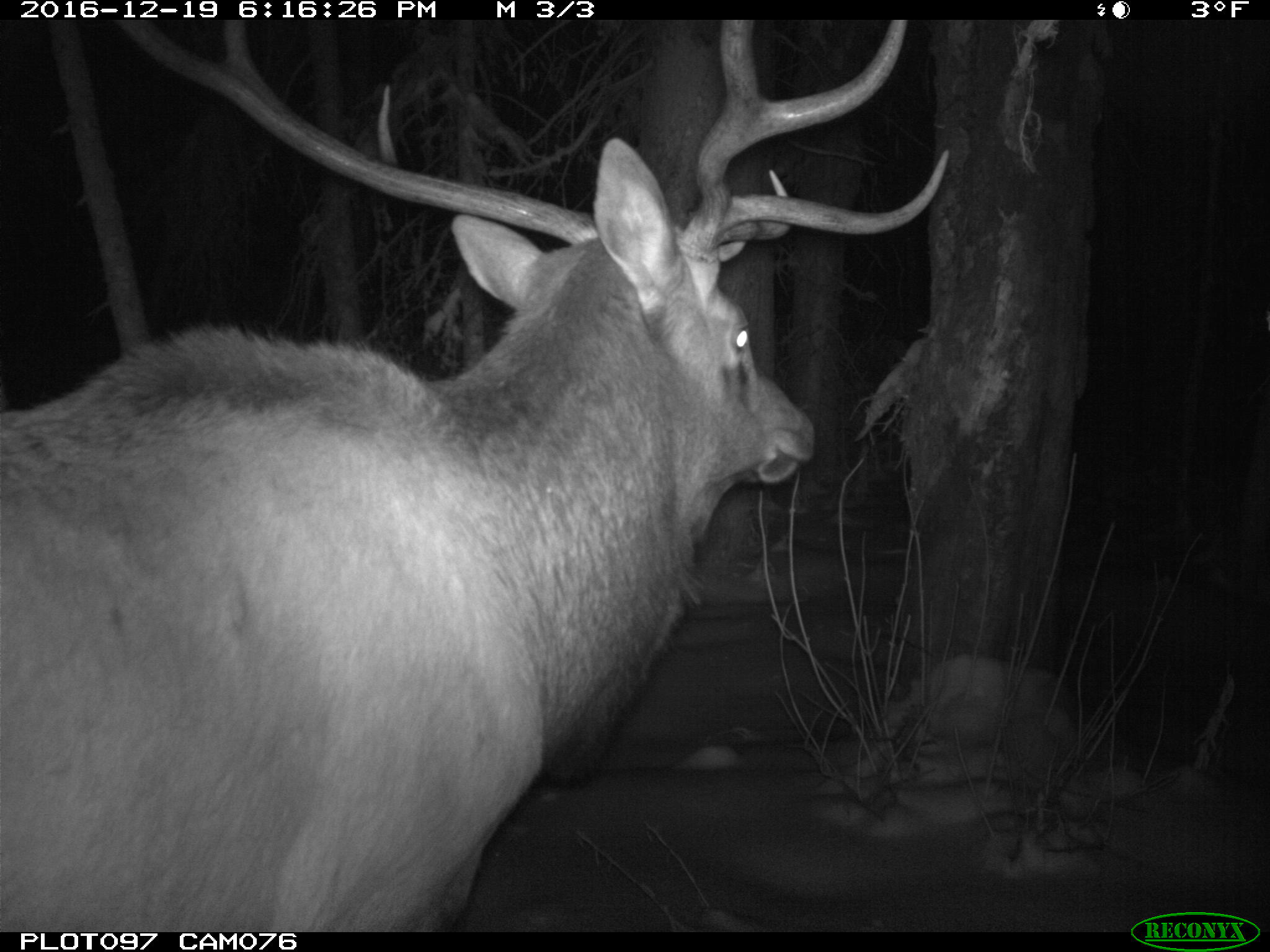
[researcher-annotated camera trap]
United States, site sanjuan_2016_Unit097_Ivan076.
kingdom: Animalia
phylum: Chordata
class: Mammalia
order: Artiodactyla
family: Cervidae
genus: Cervus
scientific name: Cervus elaphus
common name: red deer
Cervus elaphus (red deer).